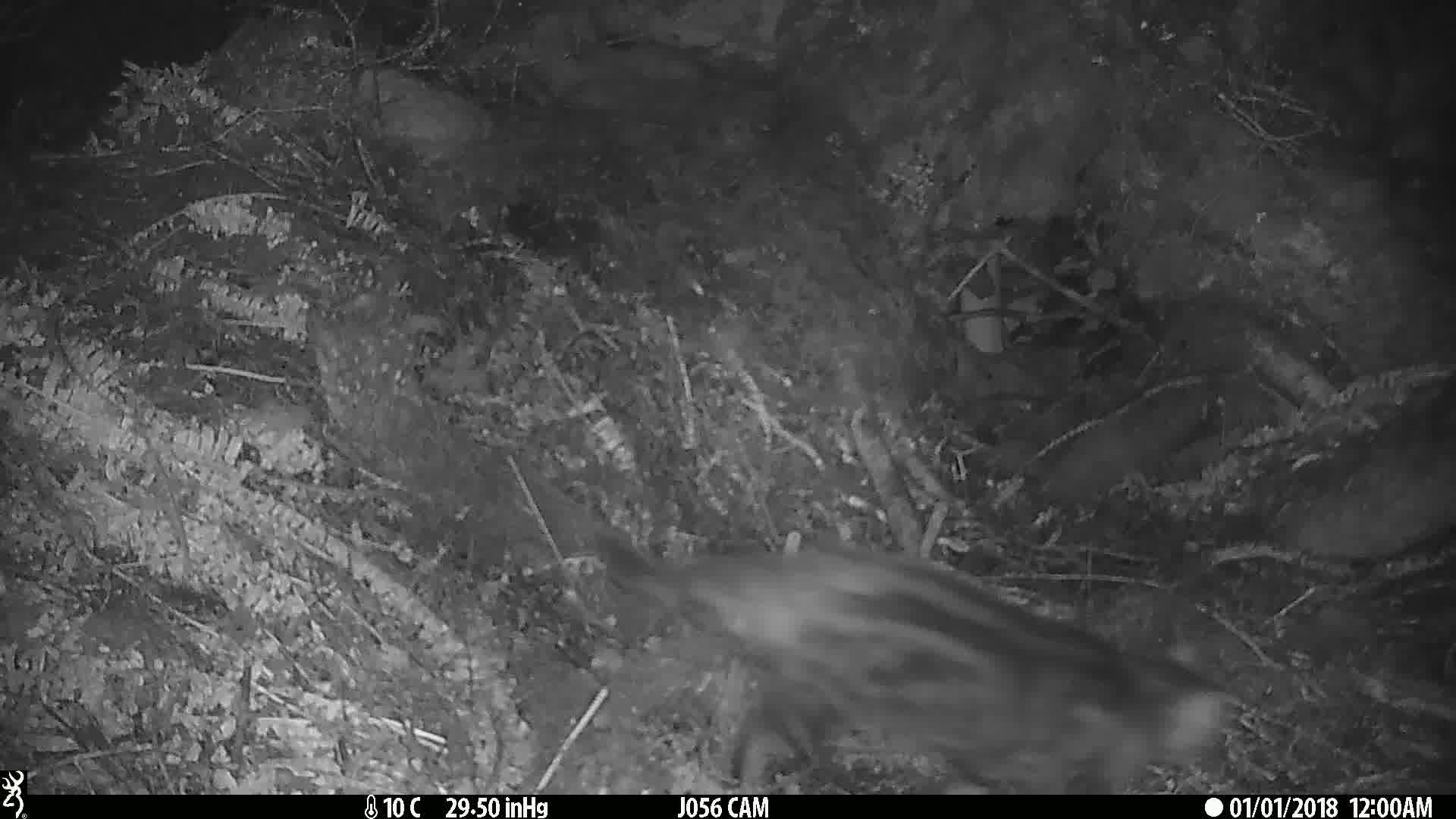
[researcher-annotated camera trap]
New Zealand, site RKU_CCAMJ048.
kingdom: Animalia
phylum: Chordata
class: Mammalia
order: Carnivora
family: Felidae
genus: Felis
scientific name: Felis catus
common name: domestic cat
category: cat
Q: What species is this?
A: Cat (domestic cat) (Felis catus).